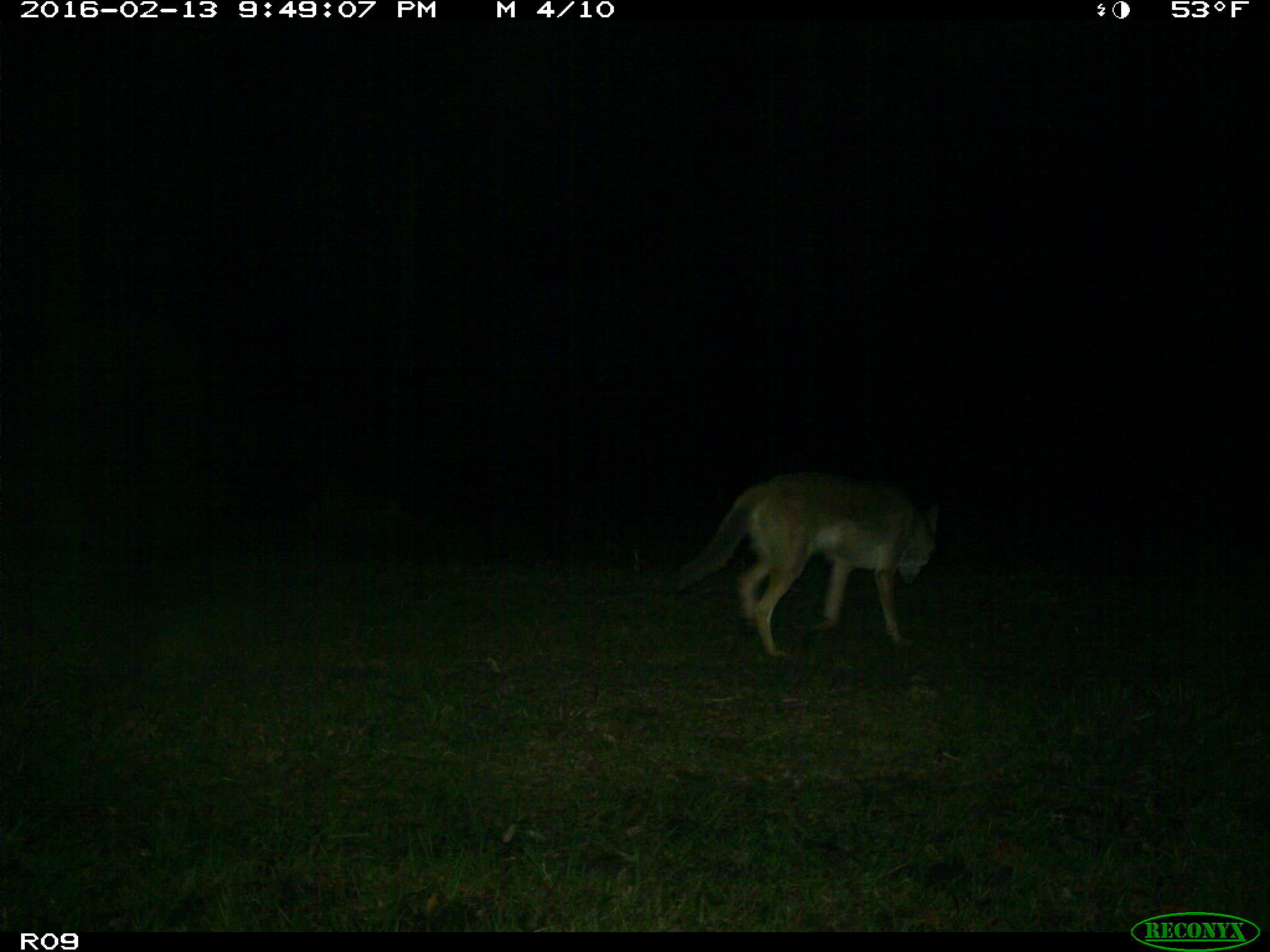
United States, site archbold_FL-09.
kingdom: Animalia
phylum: Chordata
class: Mammalia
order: Carnivora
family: Canidae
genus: Canis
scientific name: Canis latrans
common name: coyote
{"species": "Canis latrans (coyote)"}